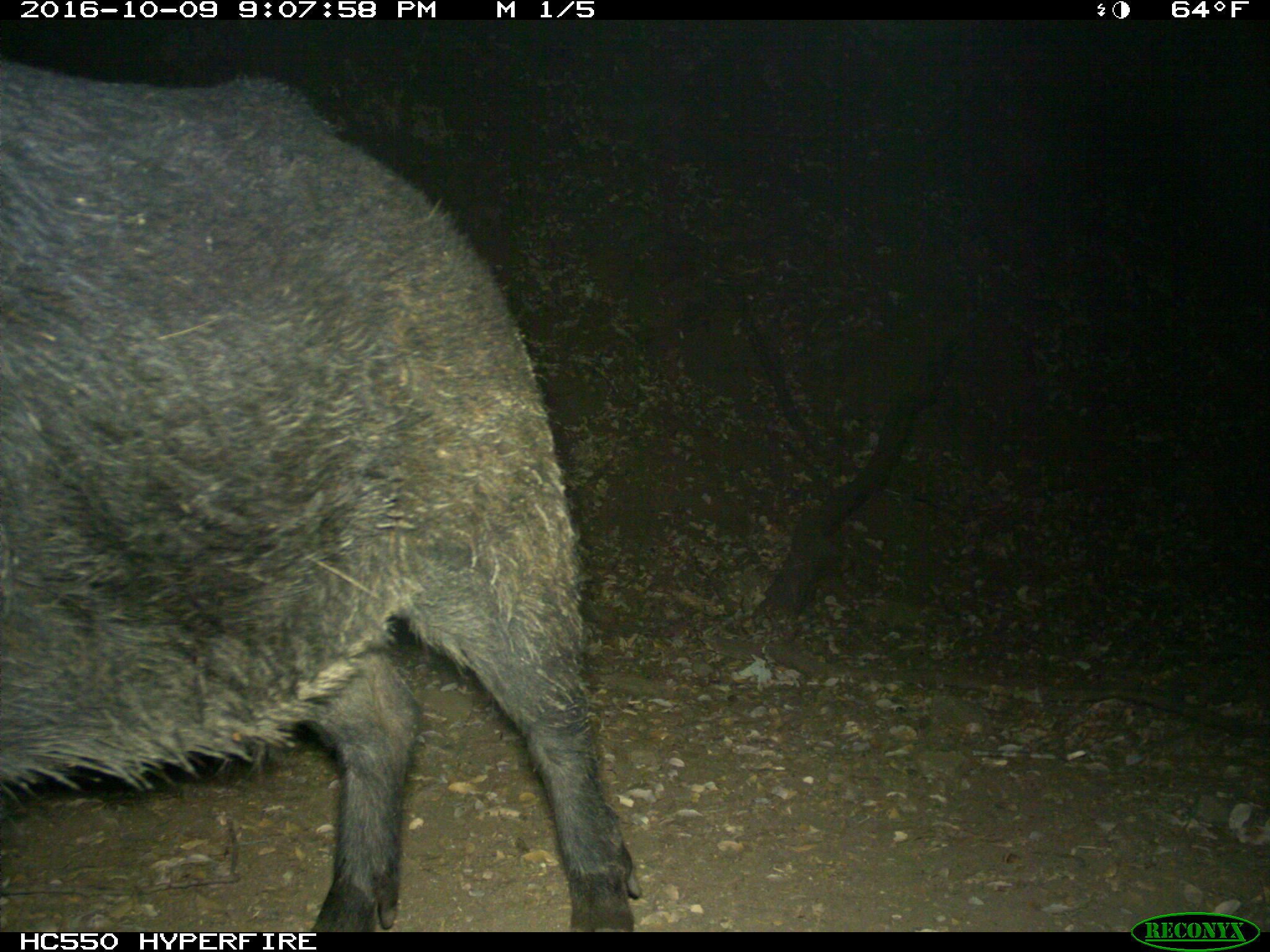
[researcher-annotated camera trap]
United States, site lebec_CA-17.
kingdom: Animalia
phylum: Chordata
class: Mammalia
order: Artiodactyla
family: Suidae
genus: Sus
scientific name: Sus scrofa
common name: wild boar